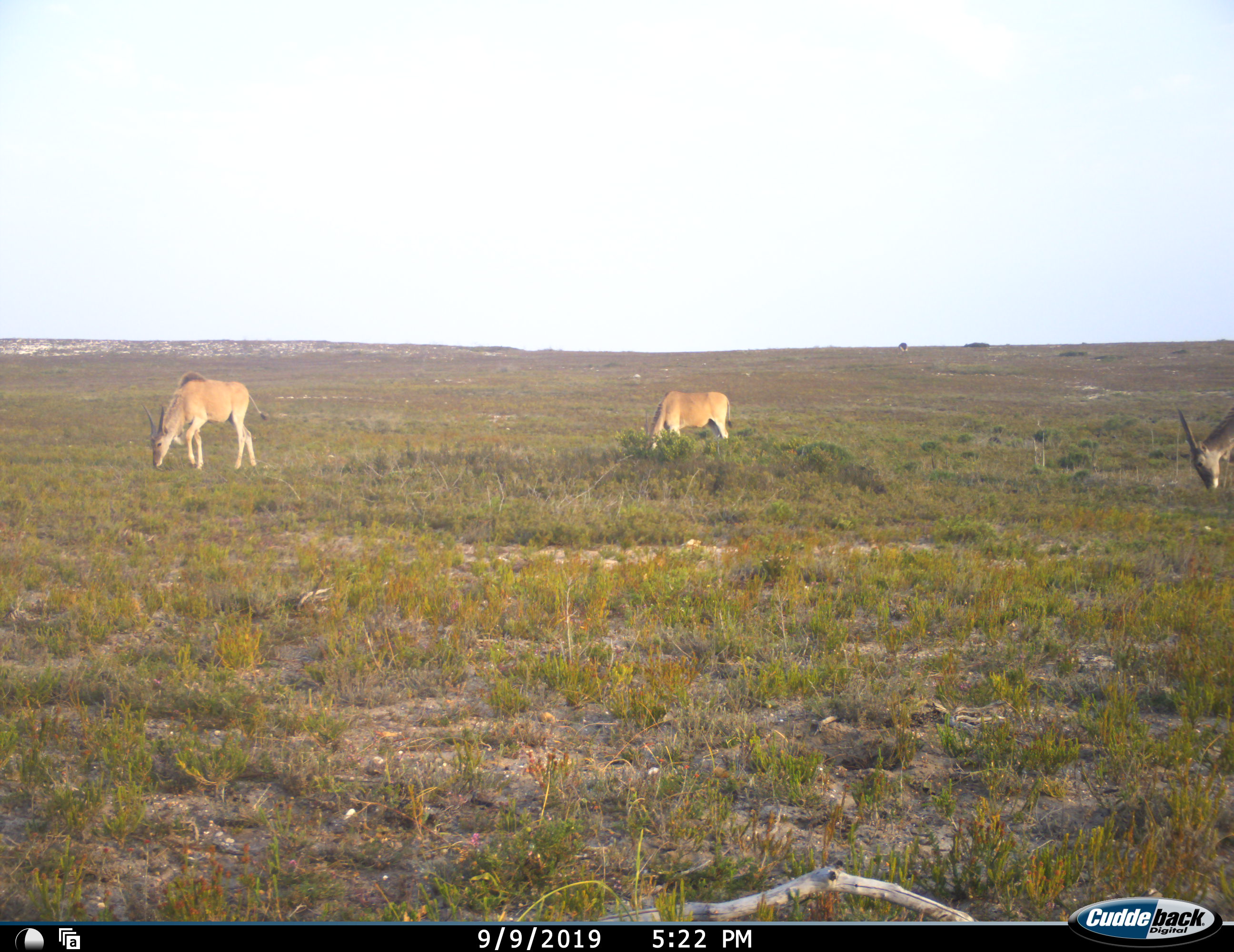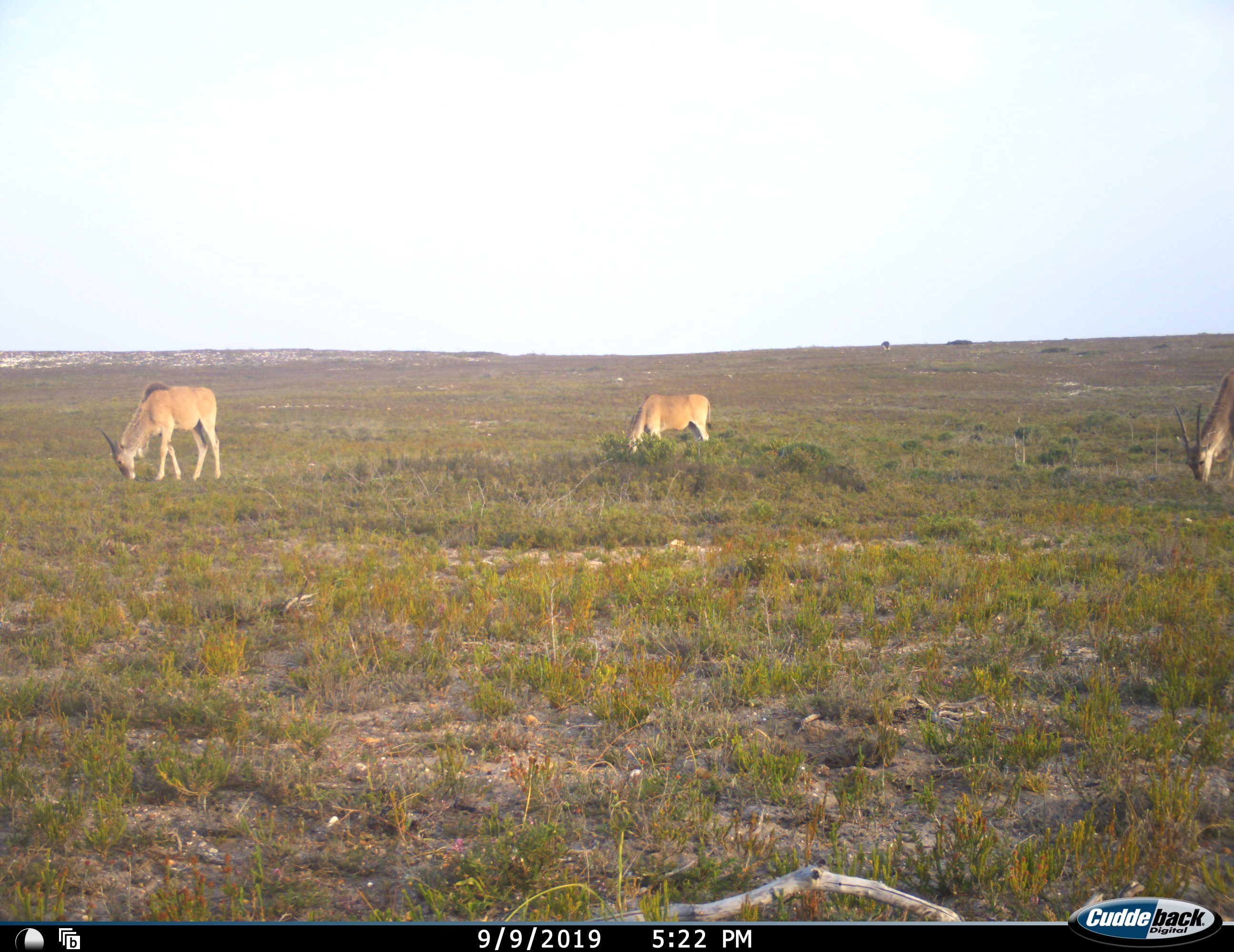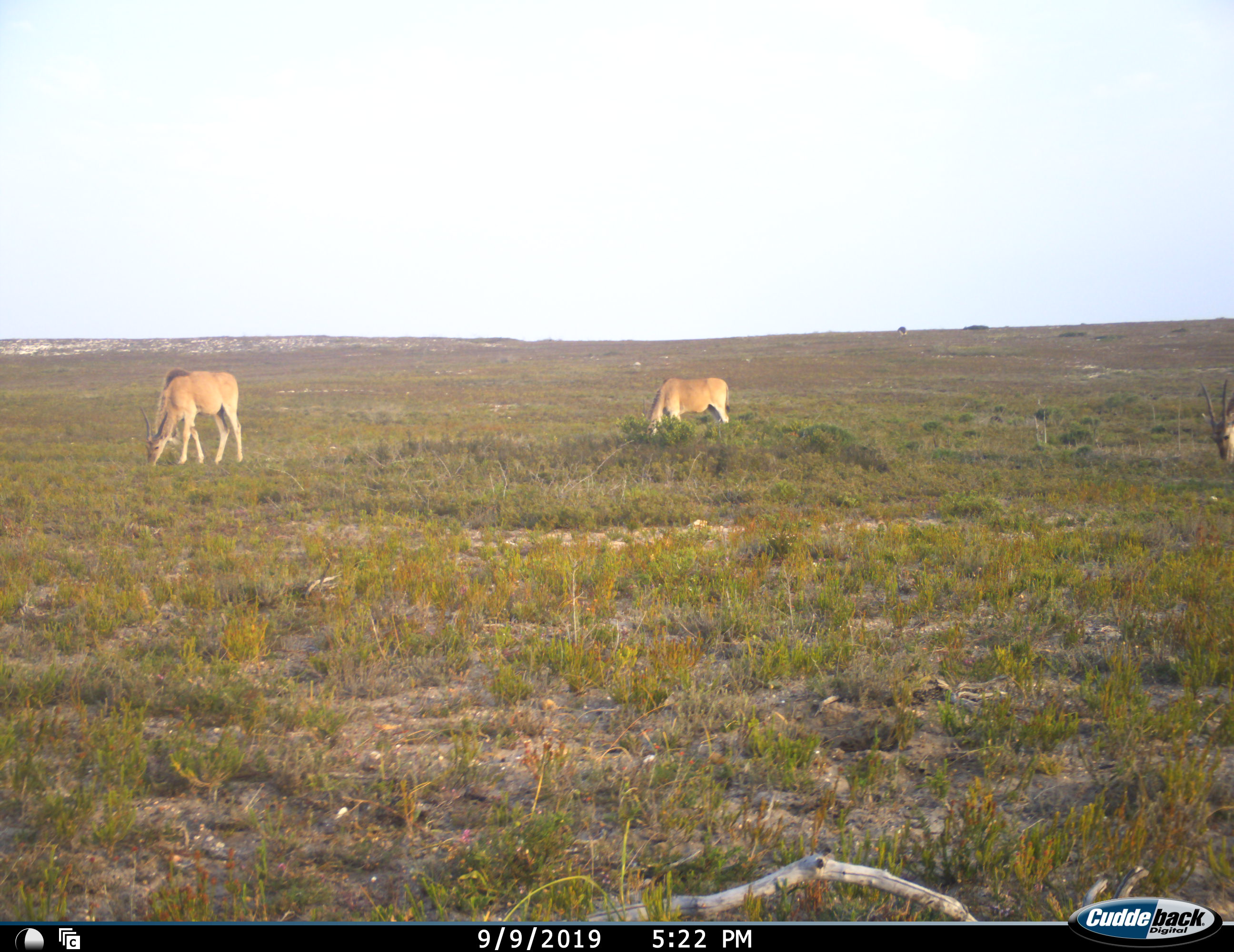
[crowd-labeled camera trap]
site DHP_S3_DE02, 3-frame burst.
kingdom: Animalia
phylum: Chordata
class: Mammalia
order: Artiodactyla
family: Bovidae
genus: Tragelaphus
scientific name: Tragelaphus oryx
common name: eland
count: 3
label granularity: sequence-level